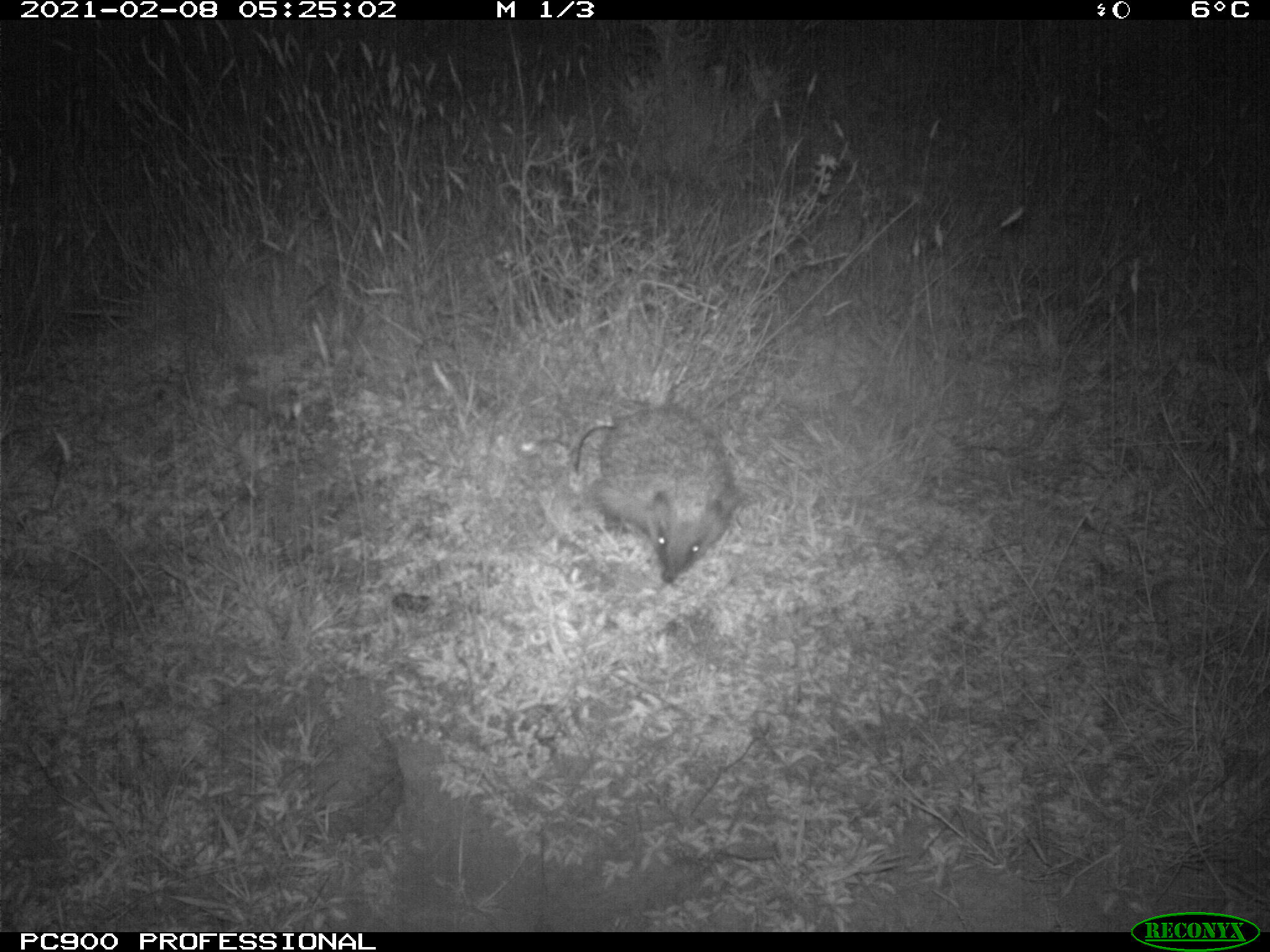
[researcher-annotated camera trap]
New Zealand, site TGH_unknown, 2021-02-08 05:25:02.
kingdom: Animalia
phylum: Chordata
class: Mammalia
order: Eulipotyphla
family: Erinaceidae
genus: Erinaceus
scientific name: Erinaceus europaeus europaeus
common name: european hedgehog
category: hedgehog